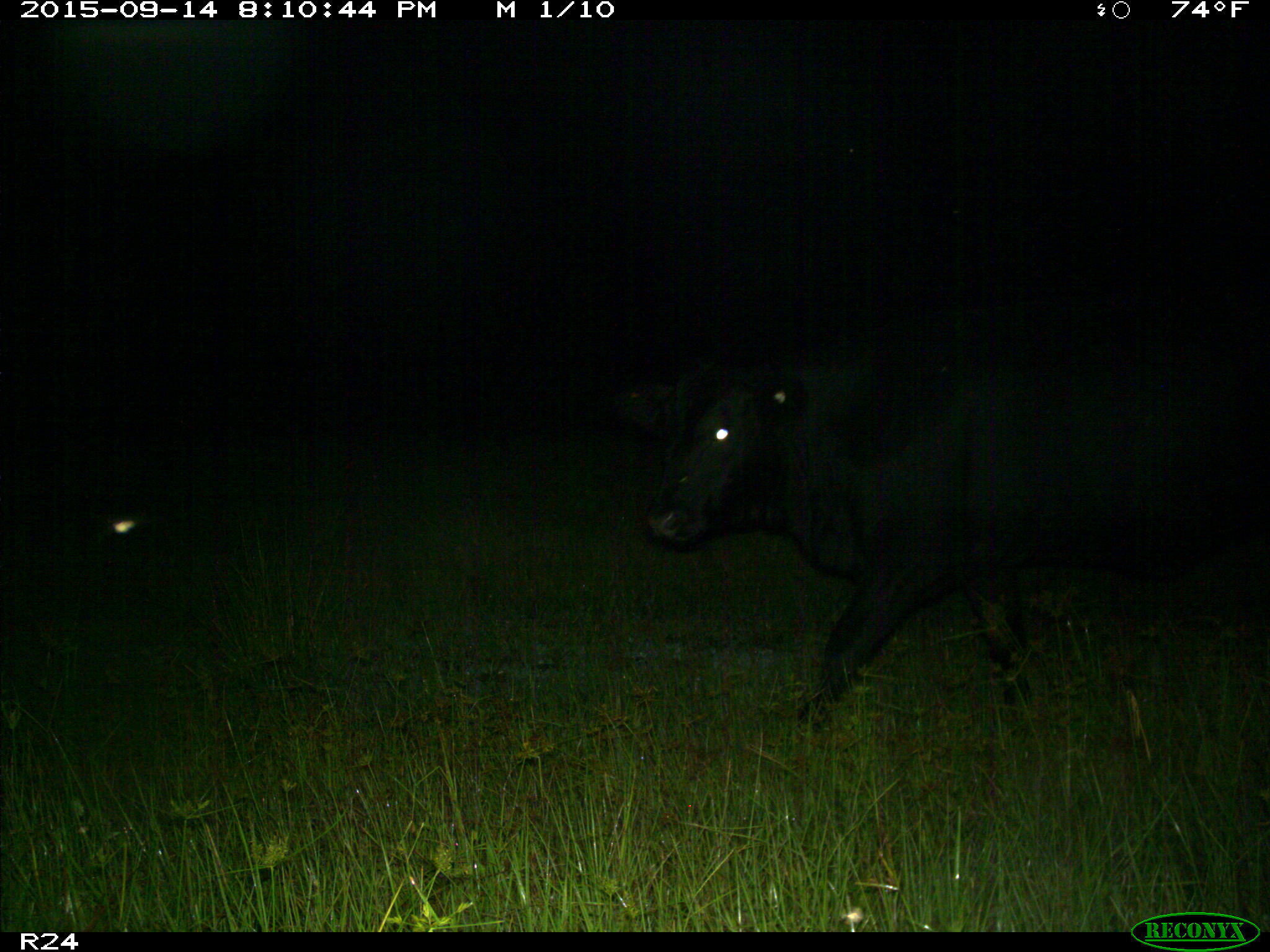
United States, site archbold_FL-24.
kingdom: Animalia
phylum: Chordata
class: Mammalia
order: Artiodactyla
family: Bovidae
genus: Bos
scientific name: Bos taurus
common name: domestic cow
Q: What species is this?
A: Bos taurus (domestic cow).